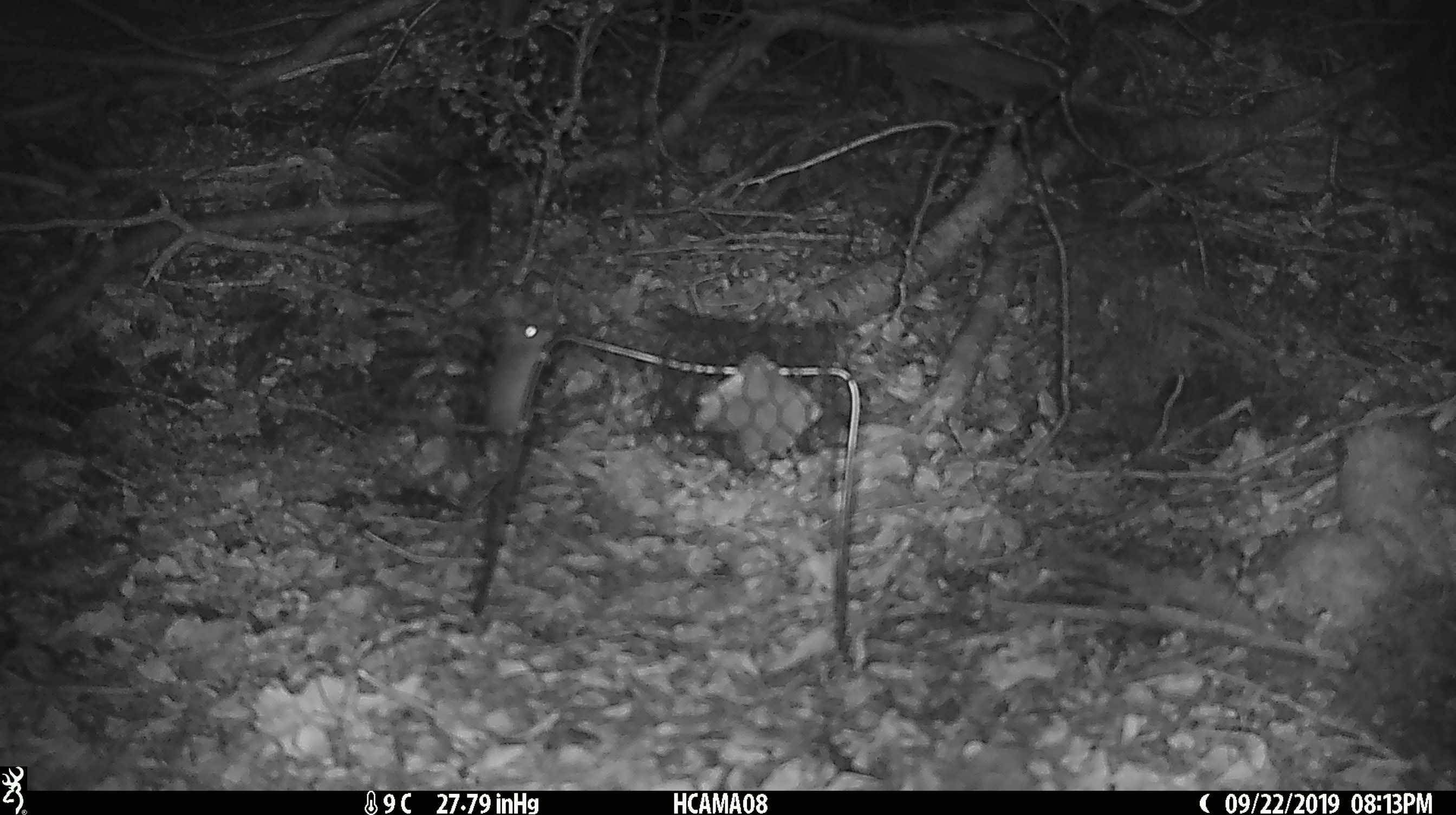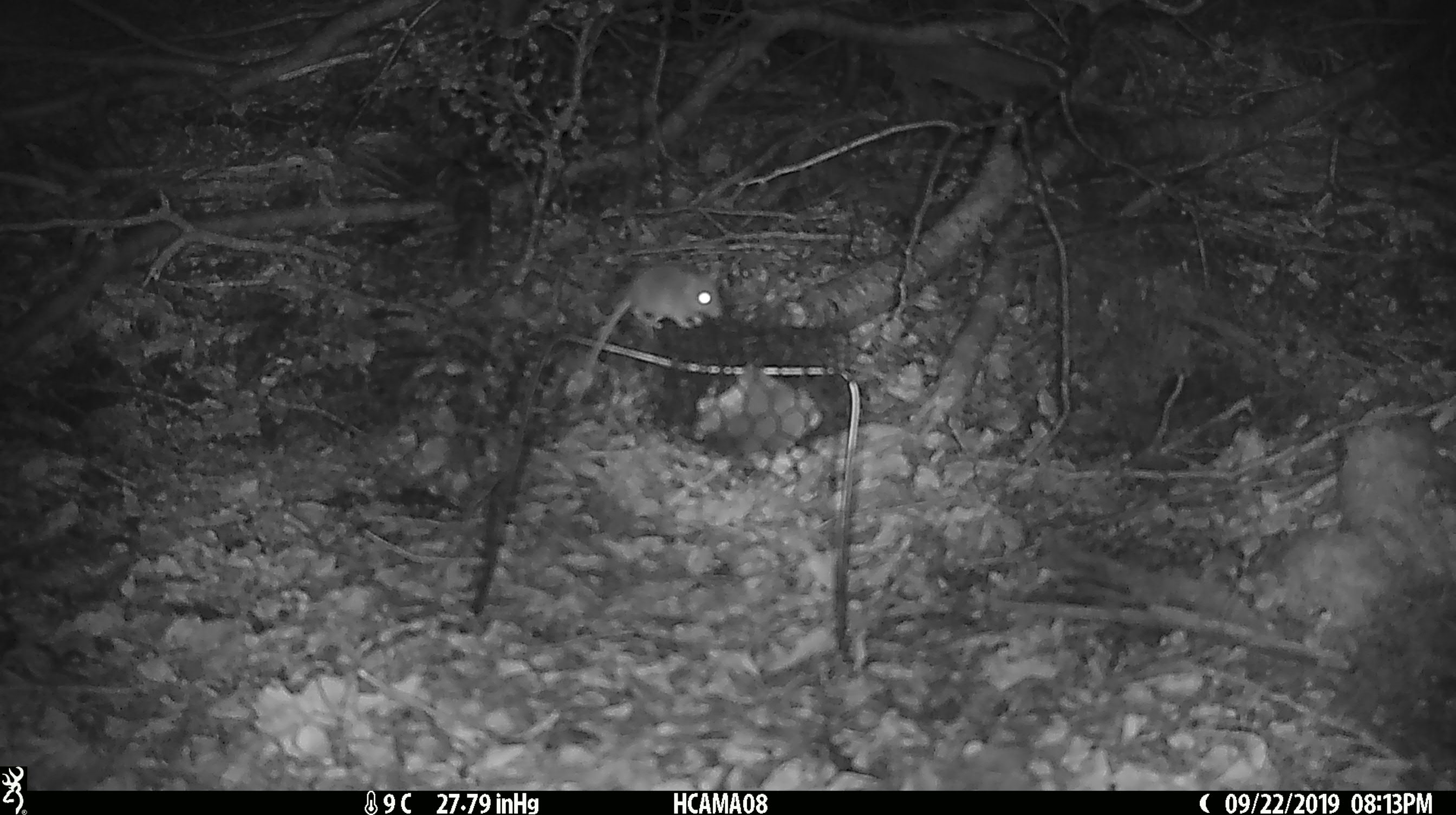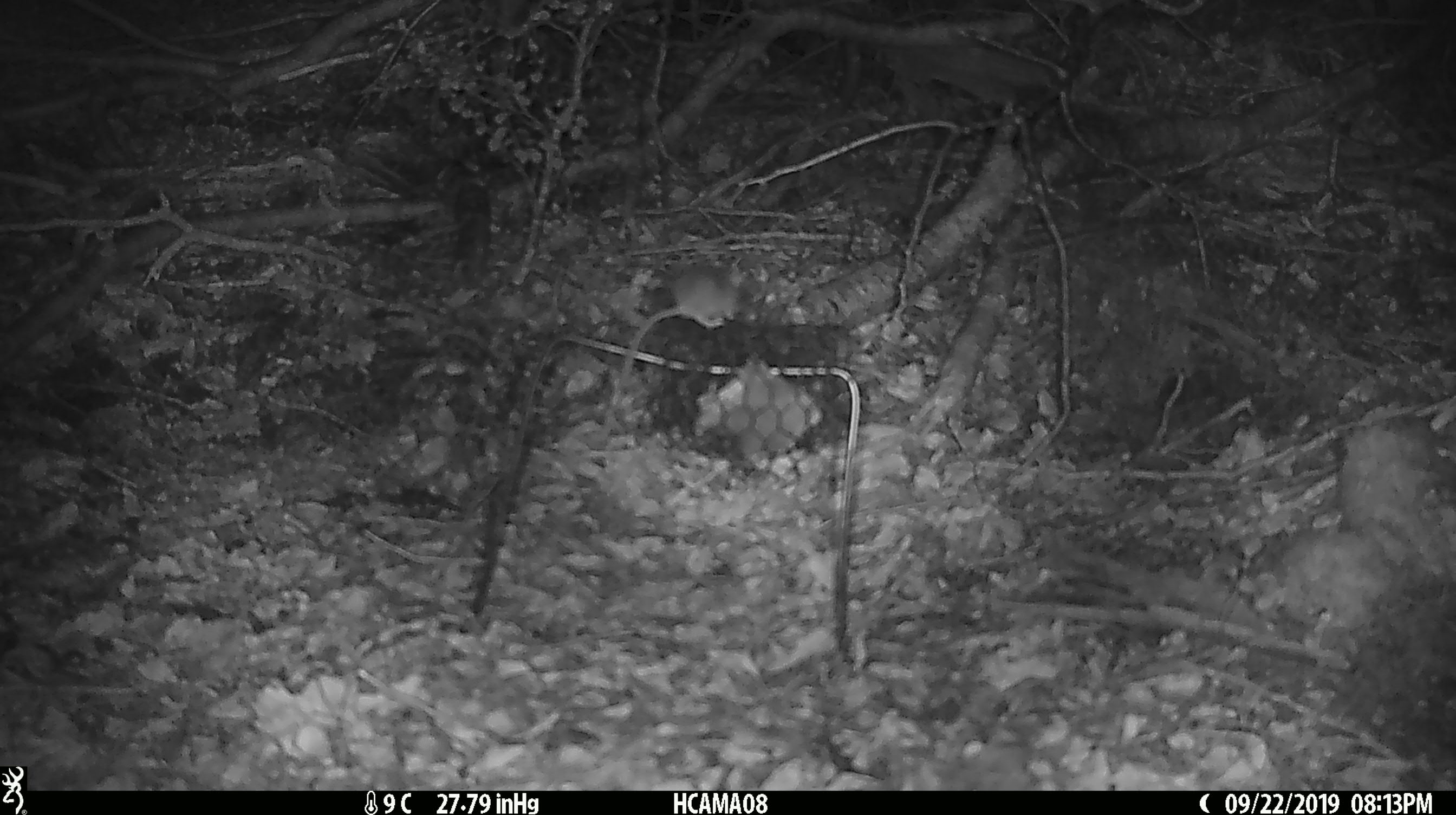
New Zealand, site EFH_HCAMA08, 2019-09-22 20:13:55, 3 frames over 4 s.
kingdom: Animalia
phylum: Chordata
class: Mammalia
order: Rodentia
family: Muridae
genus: Mus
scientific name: Mus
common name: mouse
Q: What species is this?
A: Mouse (Mus).